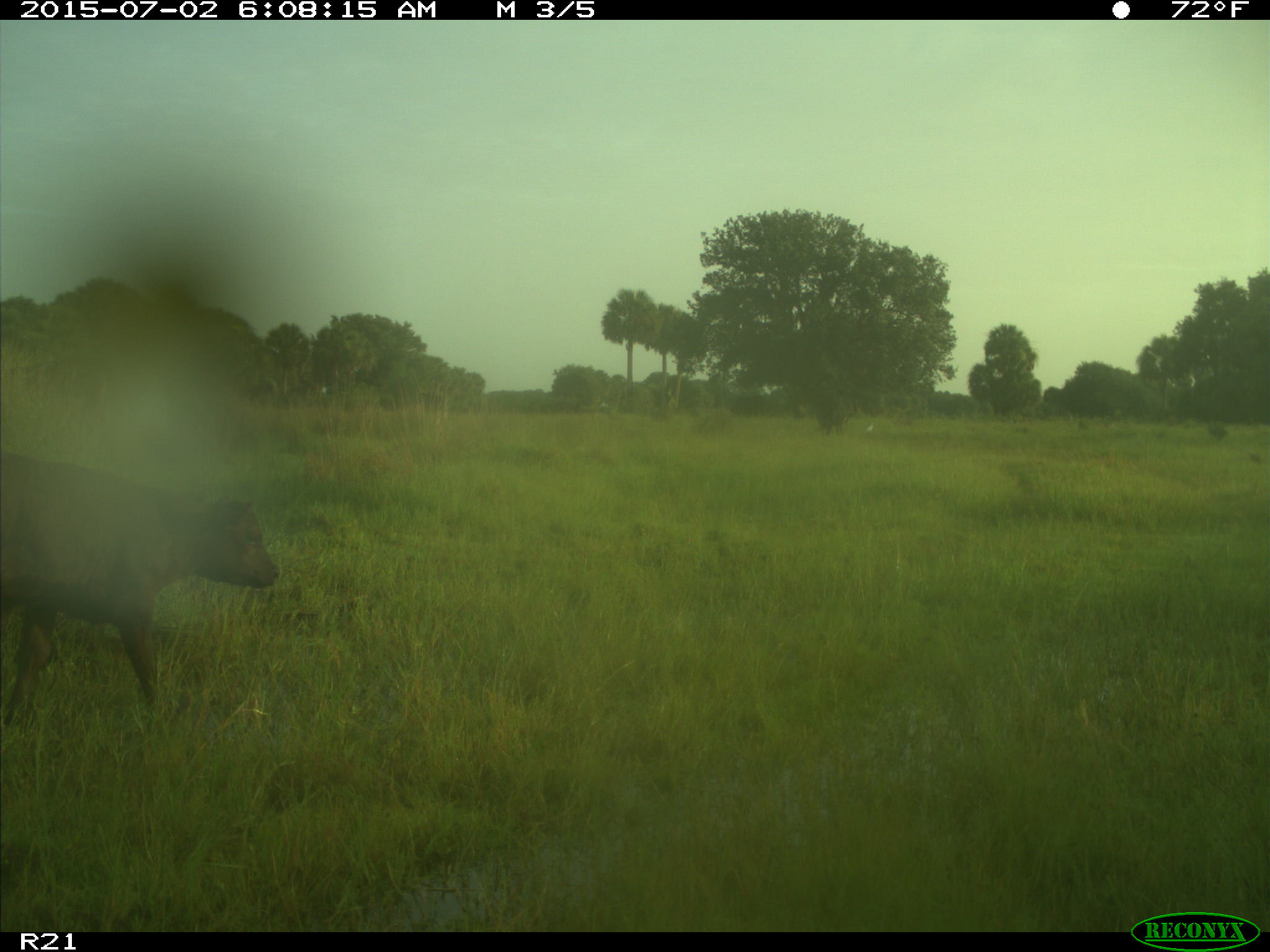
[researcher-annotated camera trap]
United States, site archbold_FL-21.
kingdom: Animalia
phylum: Chordata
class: Mammalia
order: Artiodactyla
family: Bovidae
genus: Bos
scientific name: Bos taurus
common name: domestic cow